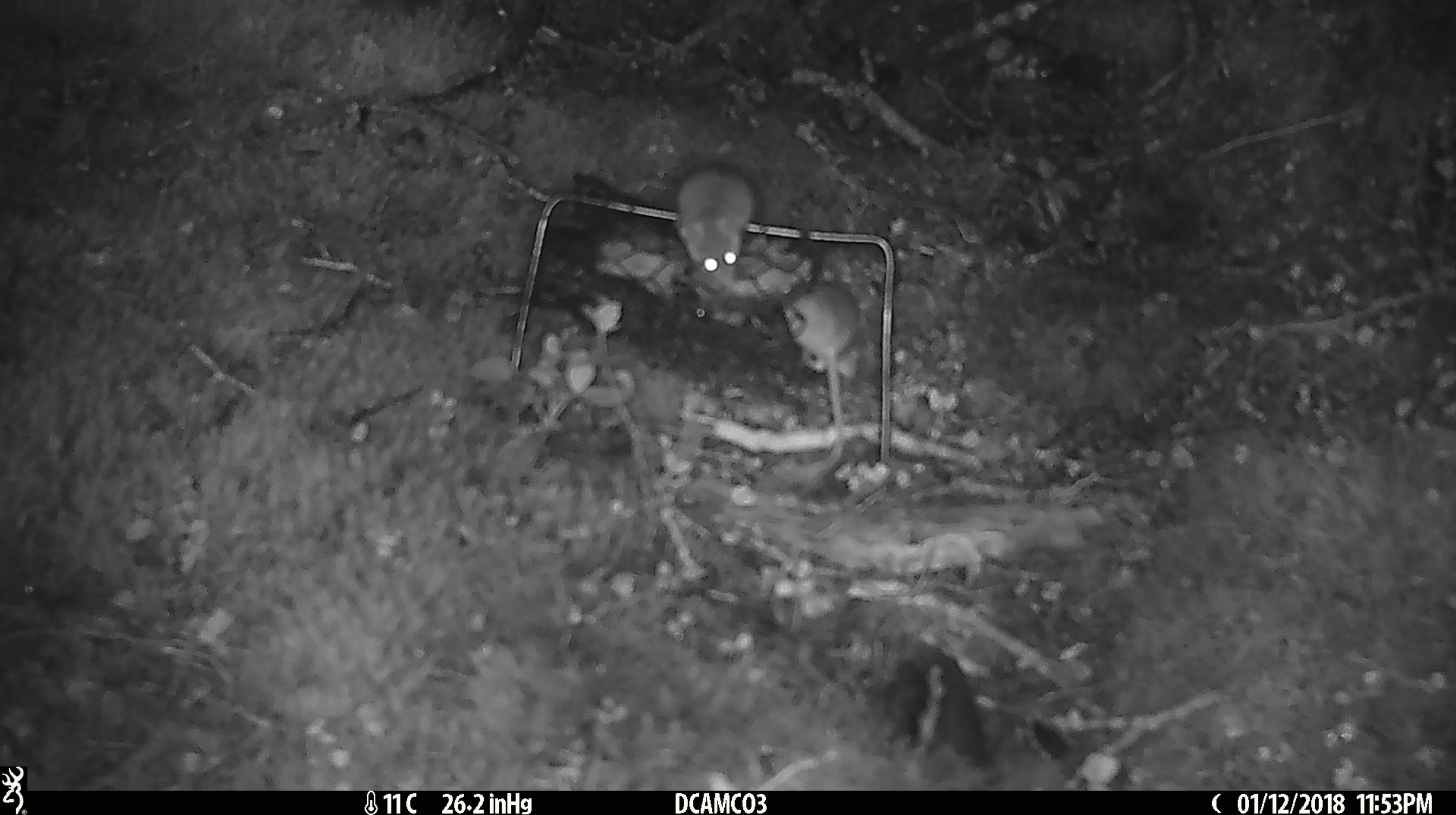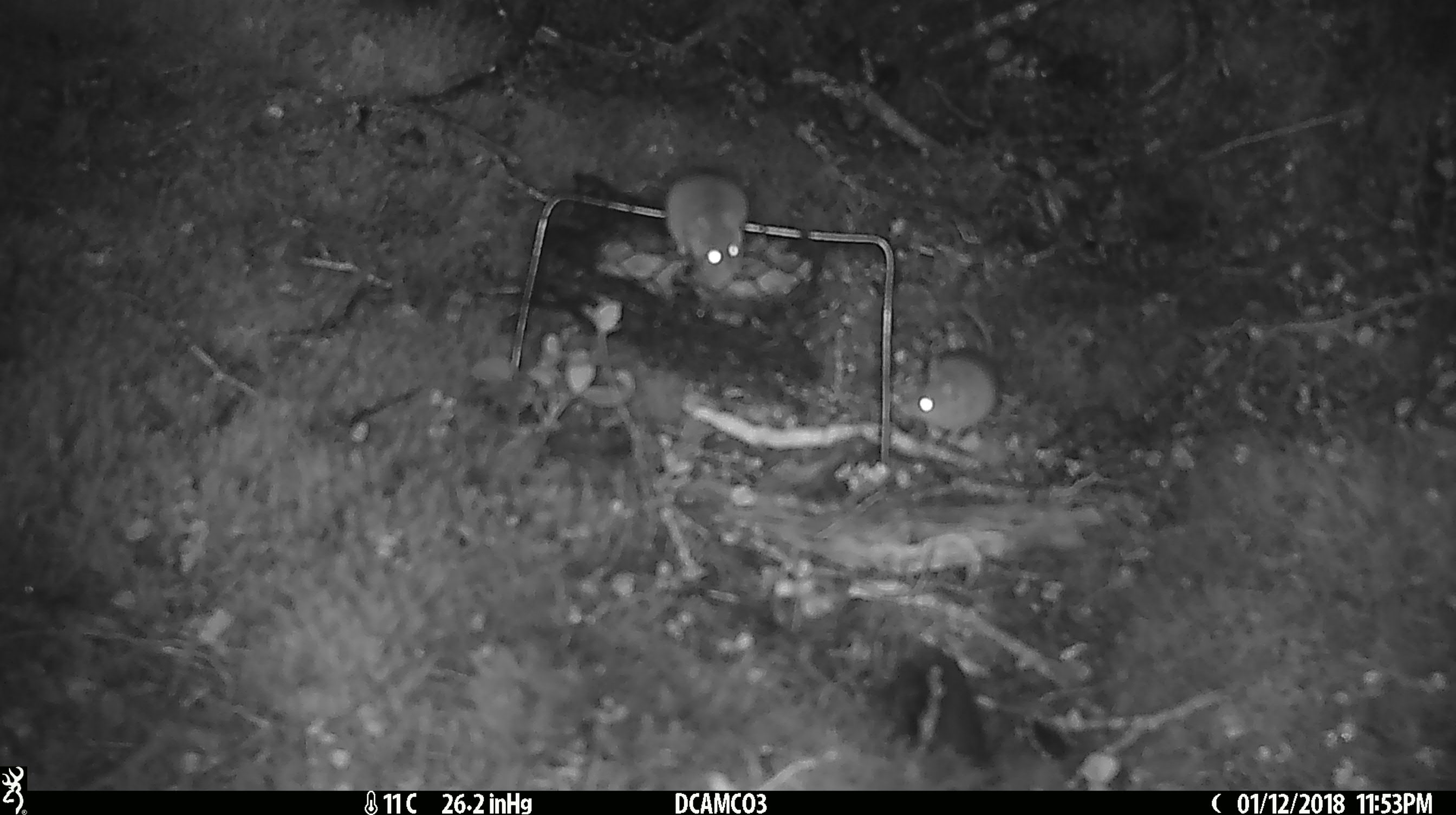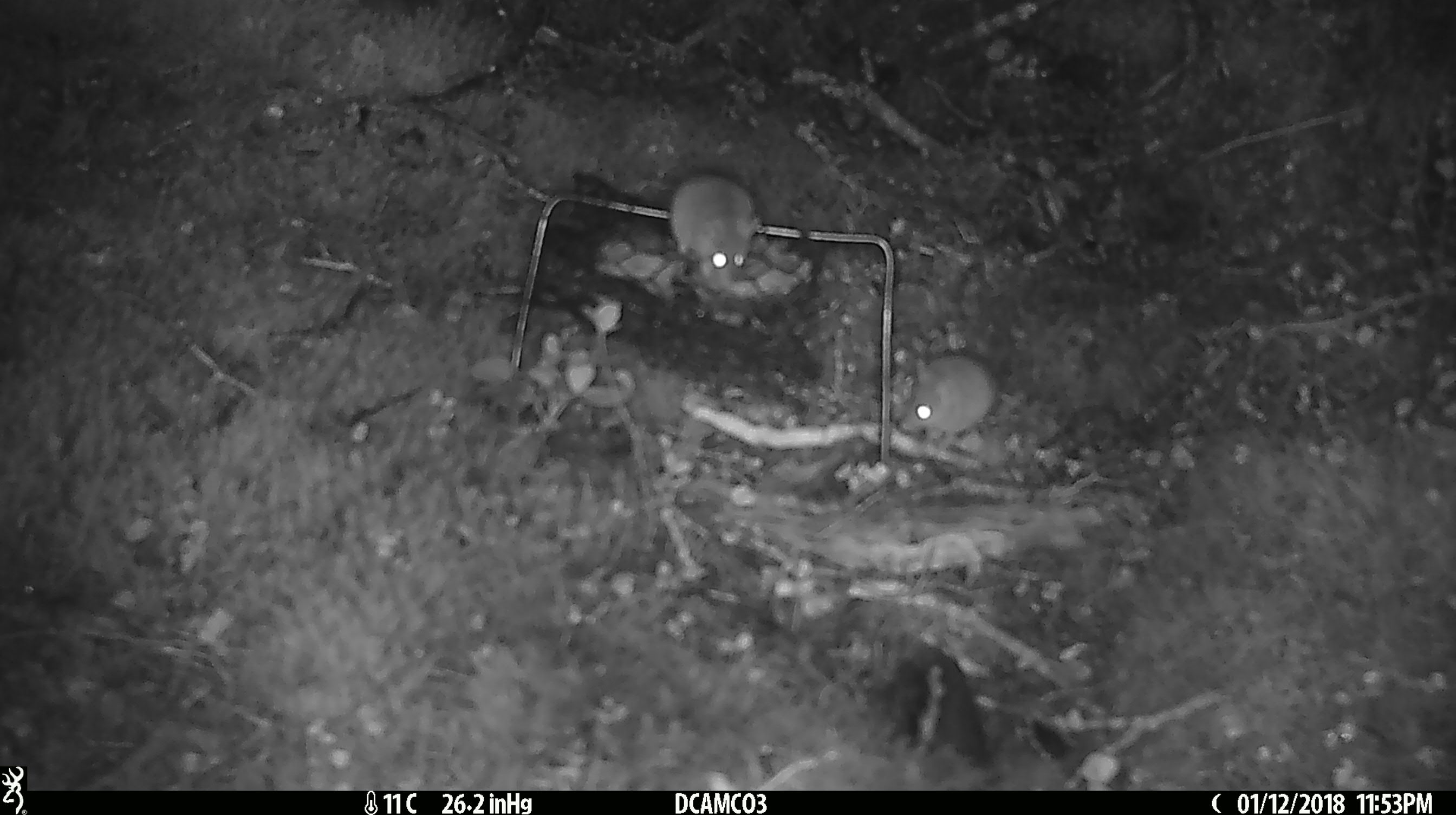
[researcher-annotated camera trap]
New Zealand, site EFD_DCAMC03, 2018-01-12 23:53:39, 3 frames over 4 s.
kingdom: Animalia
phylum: Chordata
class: Mammalia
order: Rodentia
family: Muridae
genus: Mus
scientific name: Mus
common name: mouse